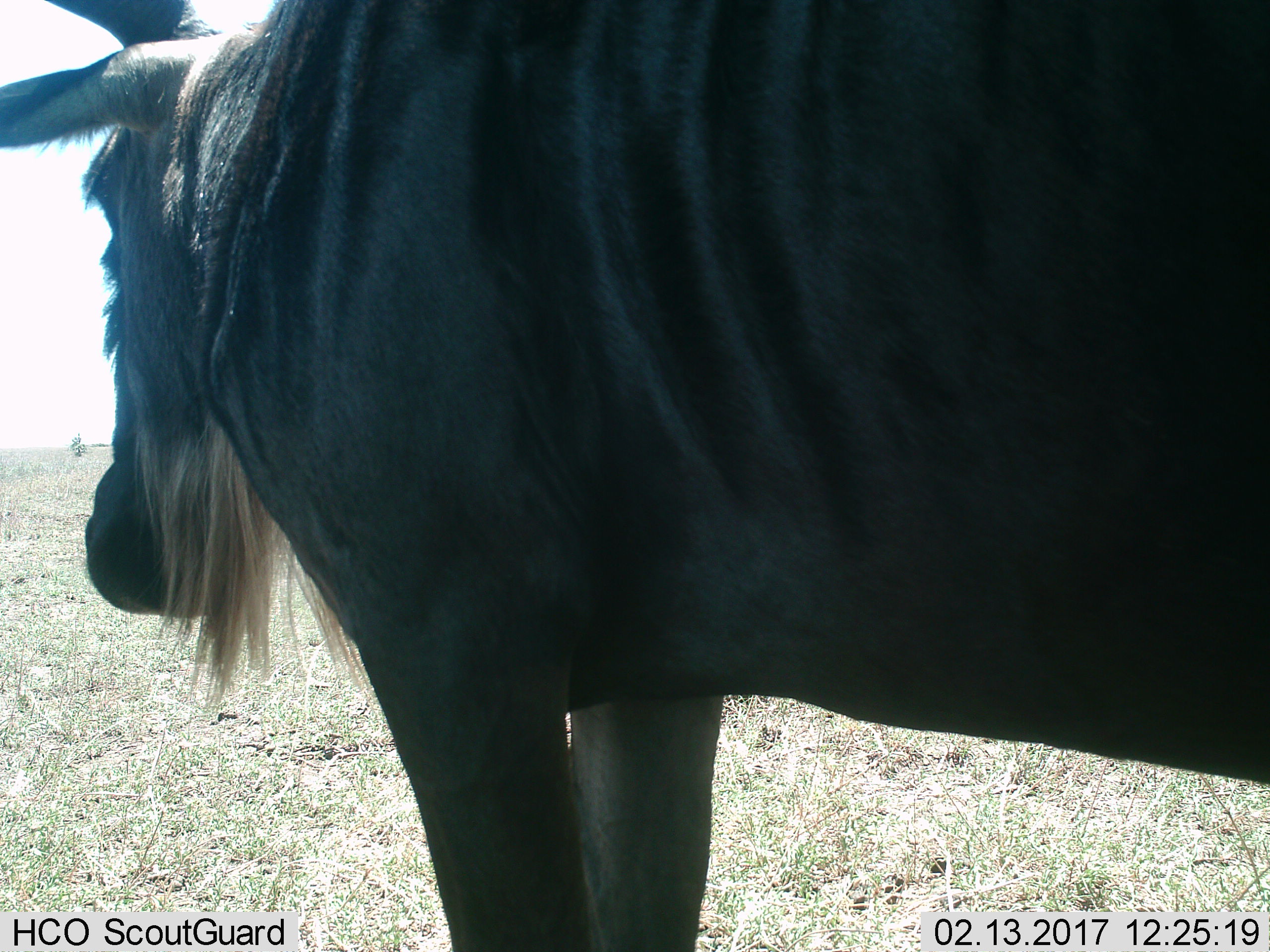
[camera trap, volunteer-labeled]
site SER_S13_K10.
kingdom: Animalia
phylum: Chordata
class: Mammalia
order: Artiodactyla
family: Bovidae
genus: Connochaetes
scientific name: Connochaetes taurinus taurinus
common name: blue wildebeest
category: wildebeestblue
Wildebeestblue (blue wildebeest) (Connochaetes taurinus taurinus), count 1. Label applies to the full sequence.